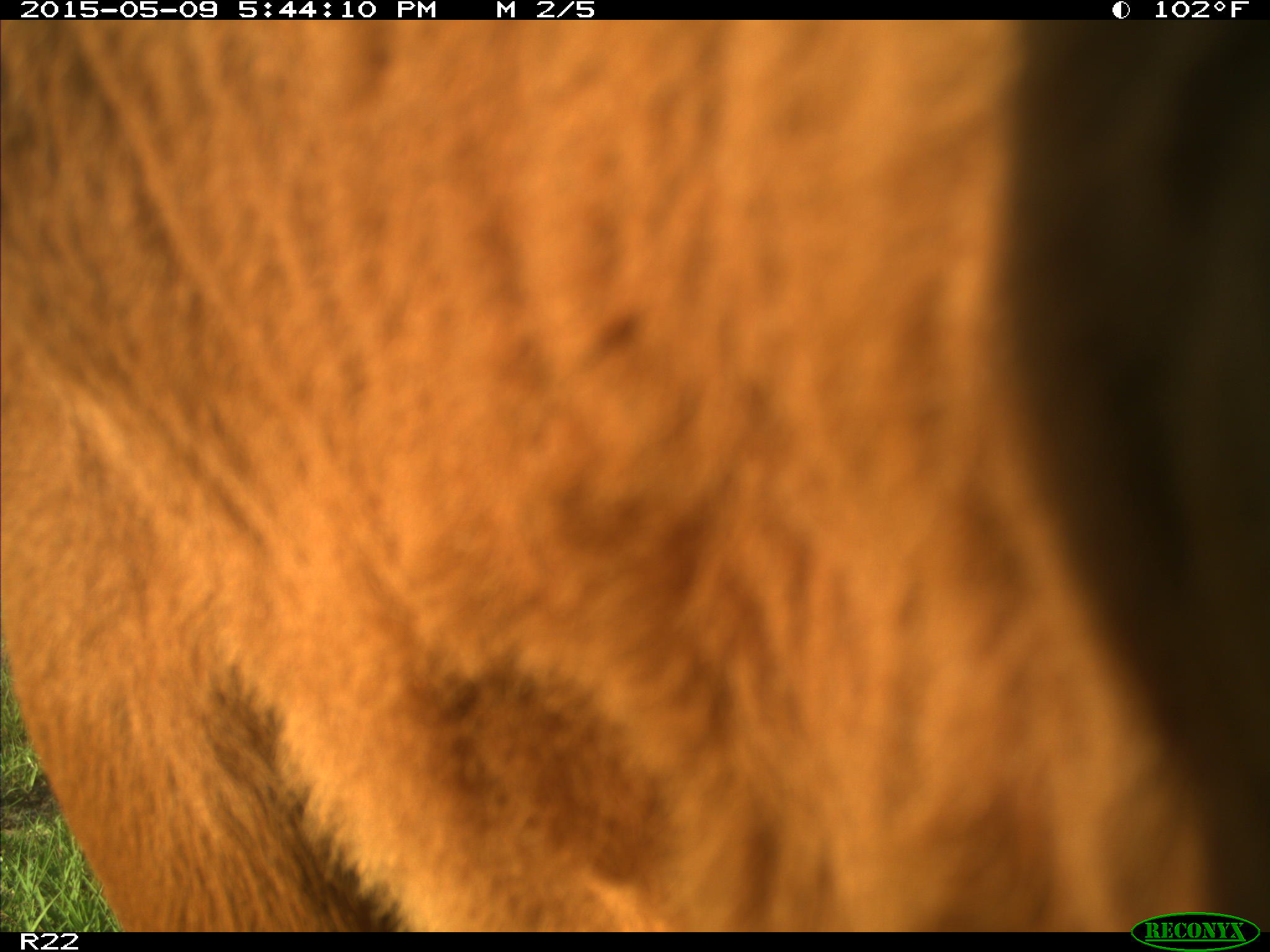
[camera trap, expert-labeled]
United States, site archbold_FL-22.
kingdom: Animalia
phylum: Chordata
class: Mammalia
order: Artiodactyla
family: Bovidae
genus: Bos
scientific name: Bos taurus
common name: domestic cow